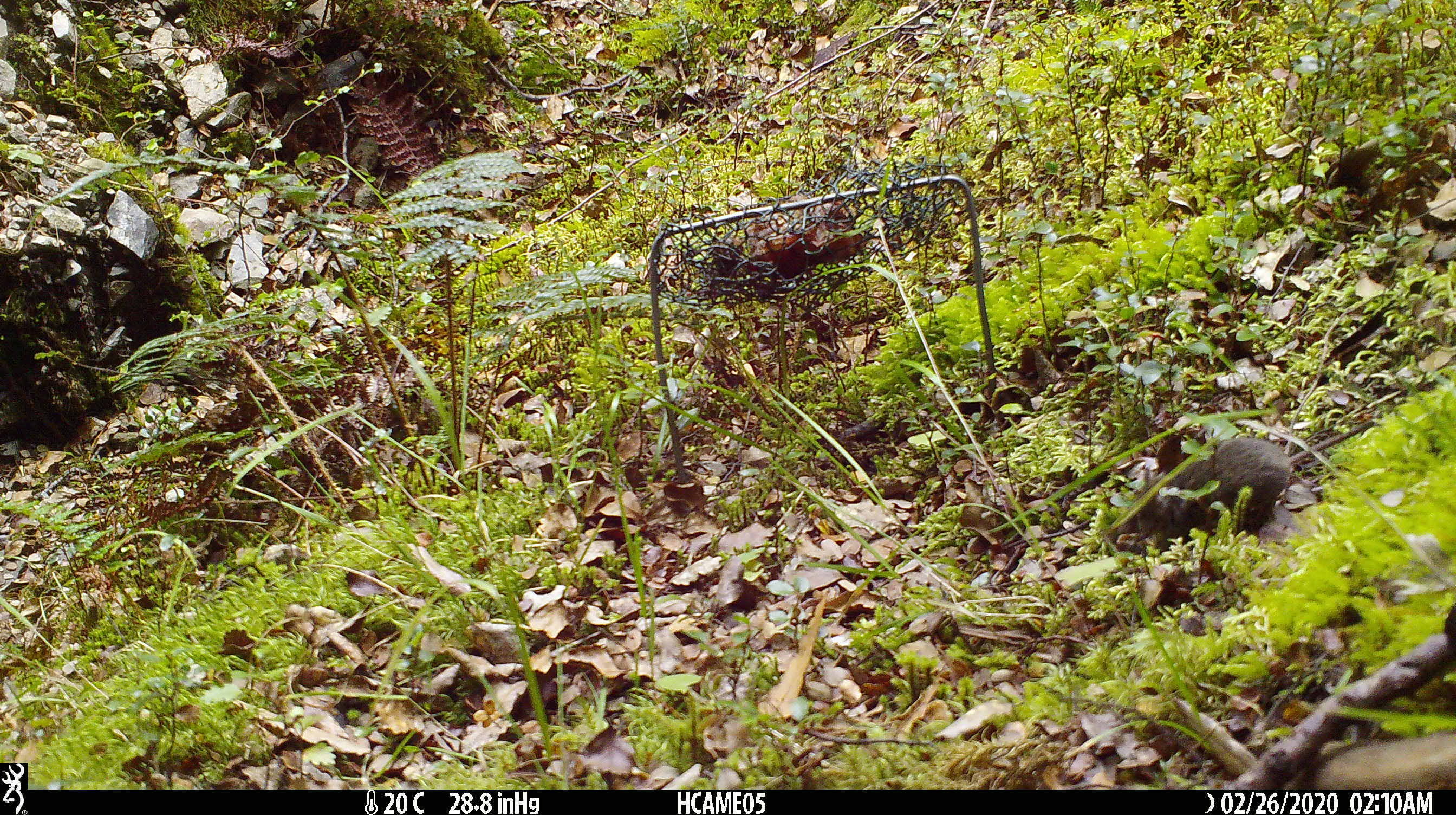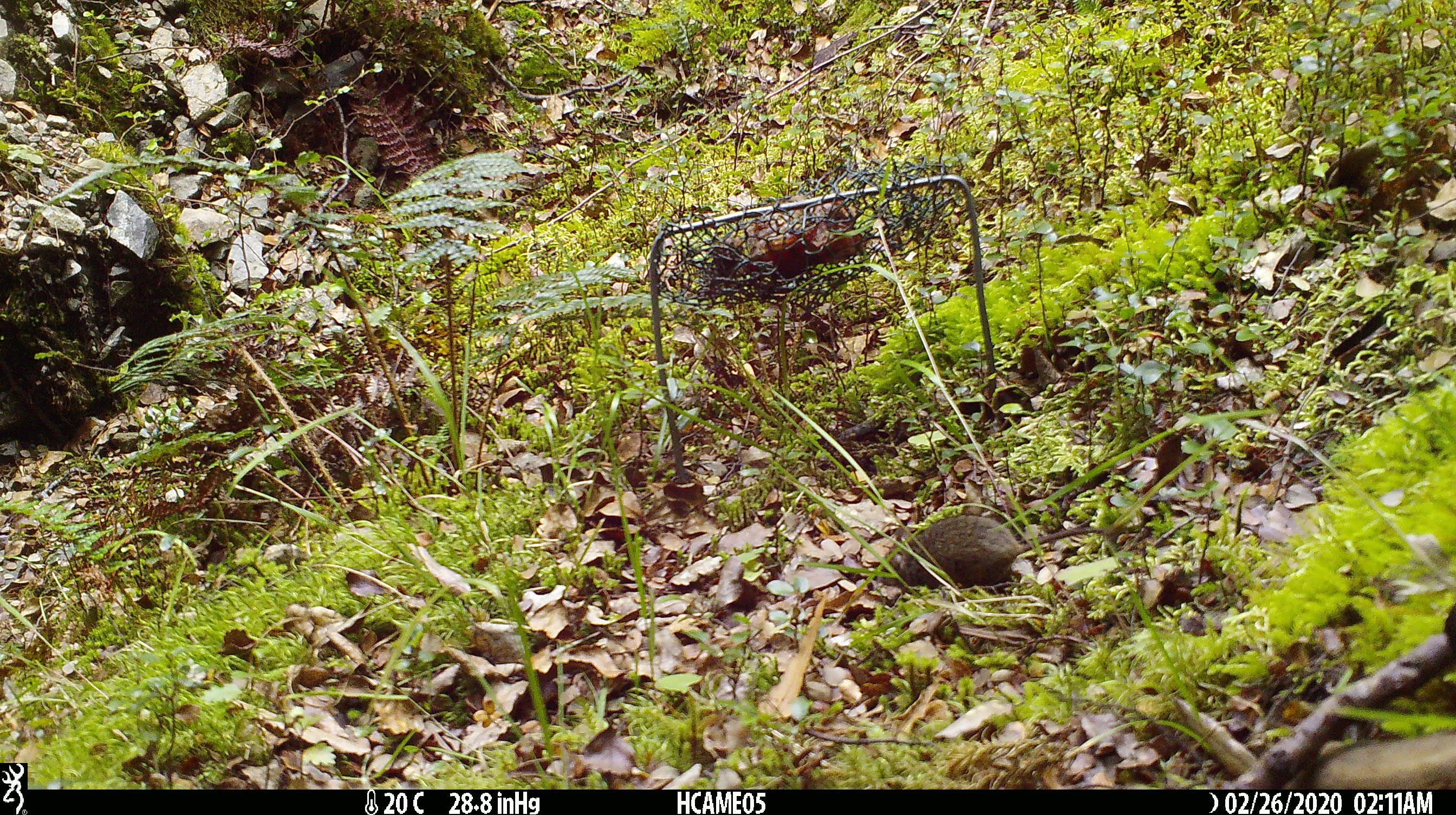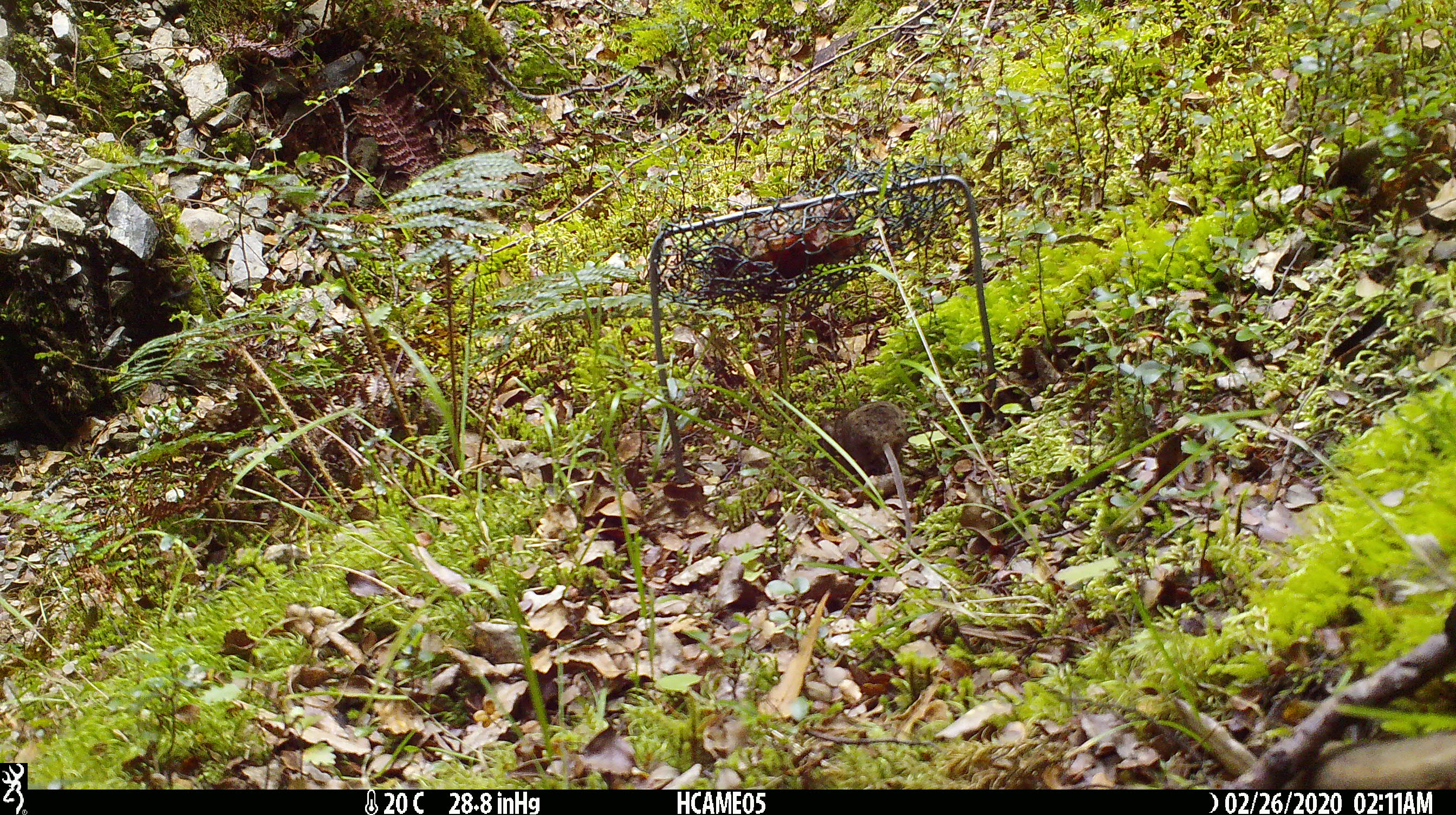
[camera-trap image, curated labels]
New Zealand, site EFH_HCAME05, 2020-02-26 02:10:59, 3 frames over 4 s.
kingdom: Animalia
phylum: Chordata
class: Mammalia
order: Rodentia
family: Muridae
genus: Mus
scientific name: Mus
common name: mouse